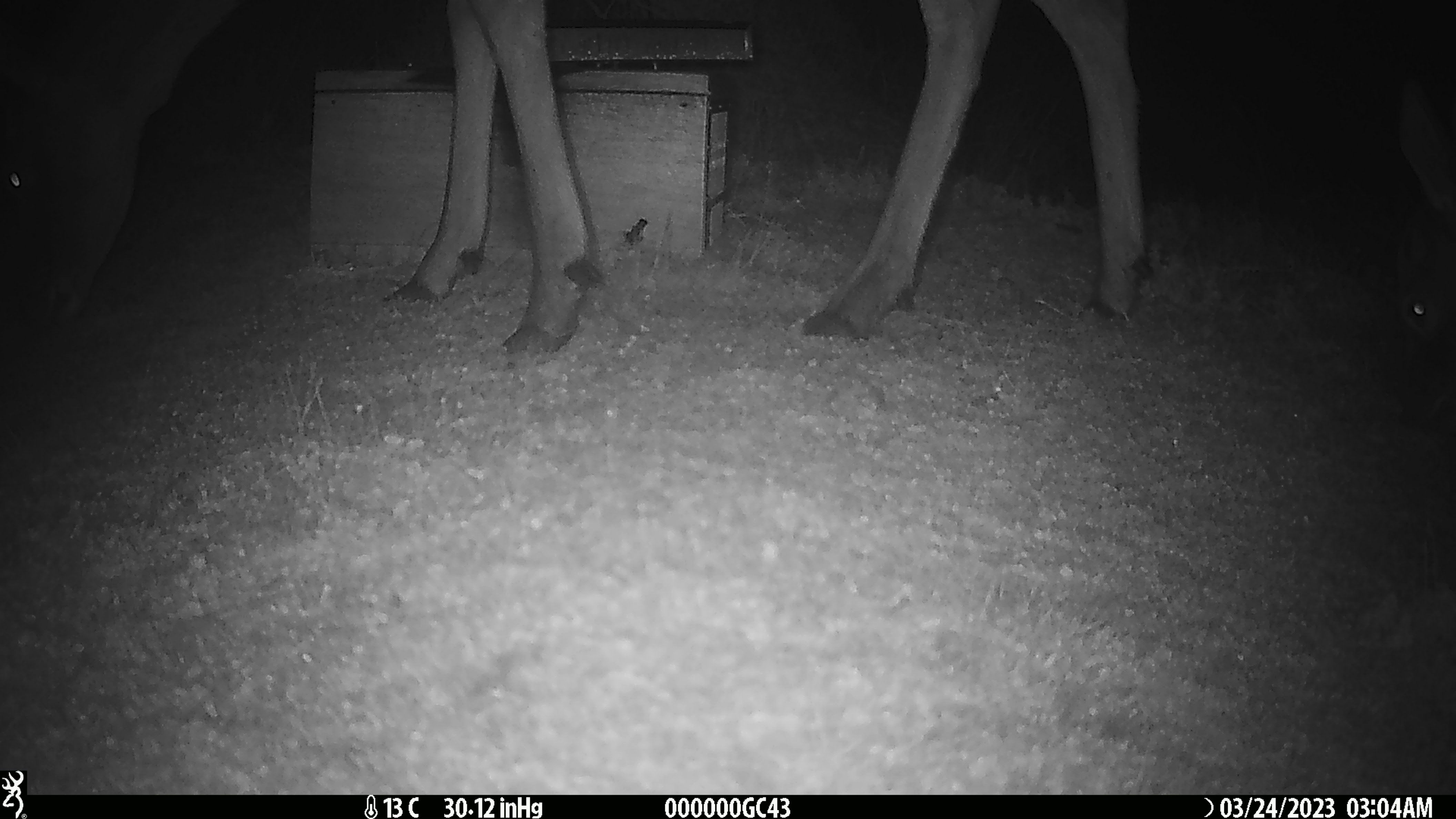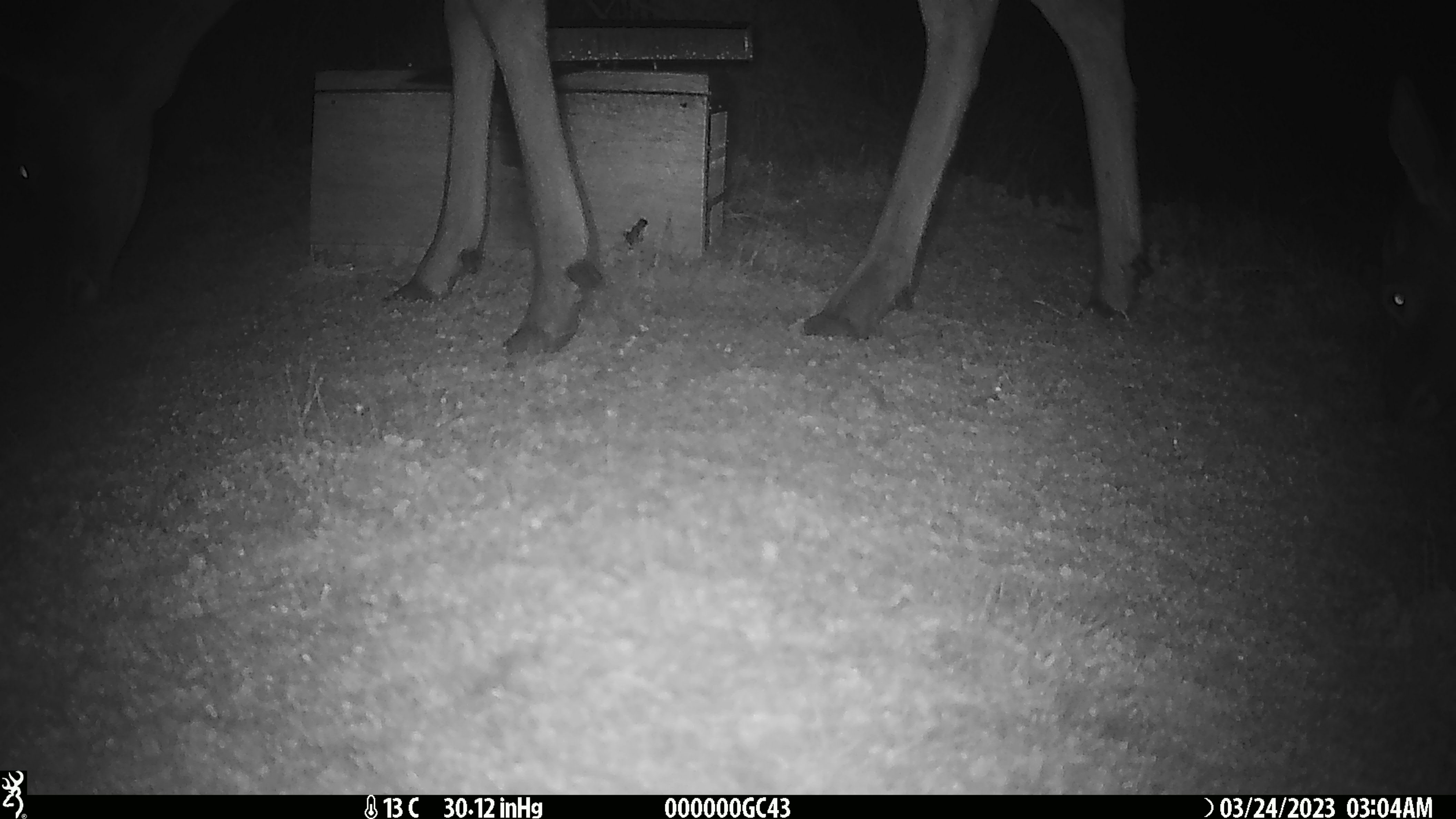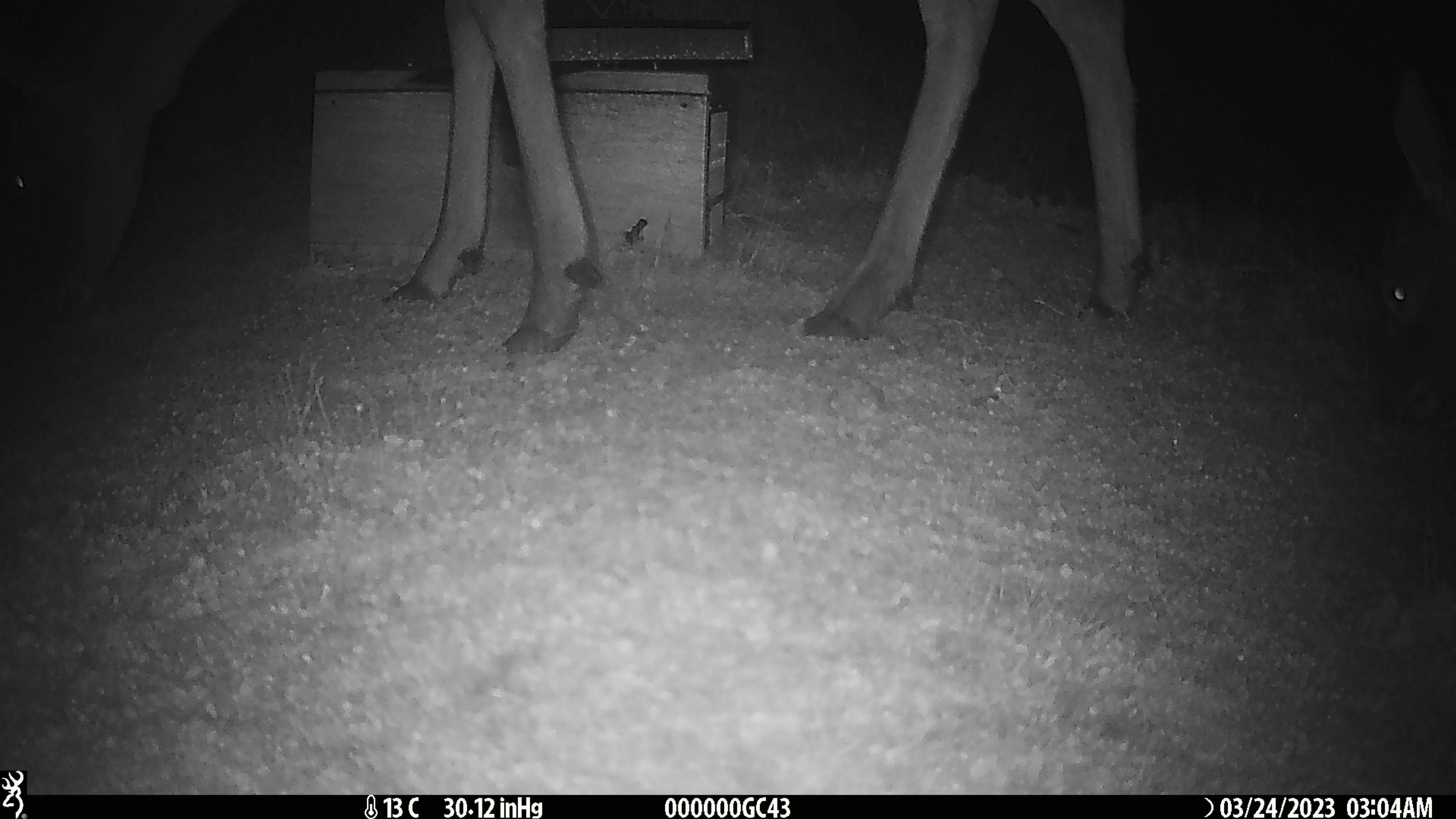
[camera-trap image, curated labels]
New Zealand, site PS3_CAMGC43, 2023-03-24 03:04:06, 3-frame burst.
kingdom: Animalia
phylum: Chordata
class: Mammalia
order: Artiodactyla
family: Cervidae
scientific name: Cervidae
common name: deer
Deer (Cervidae).